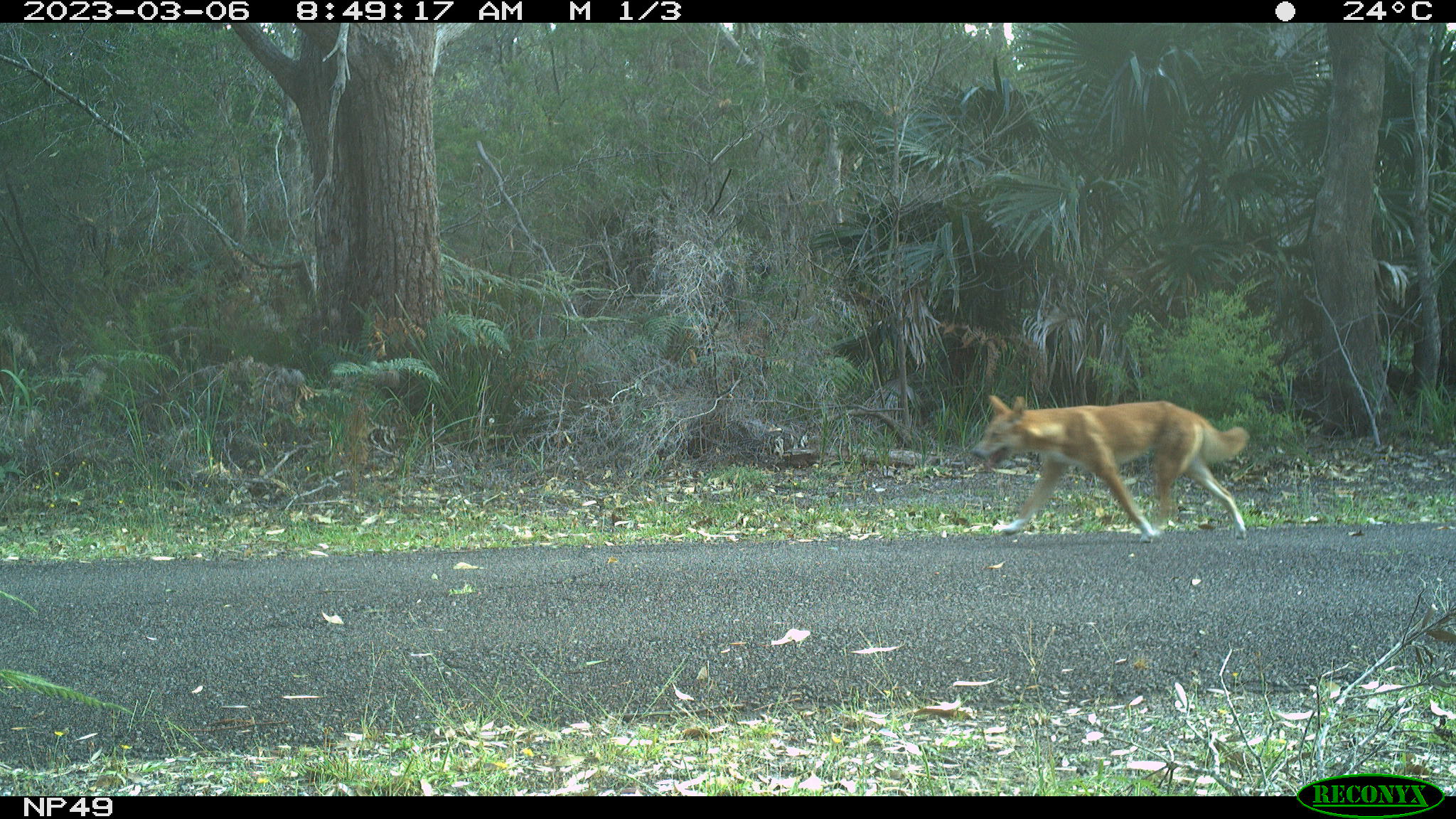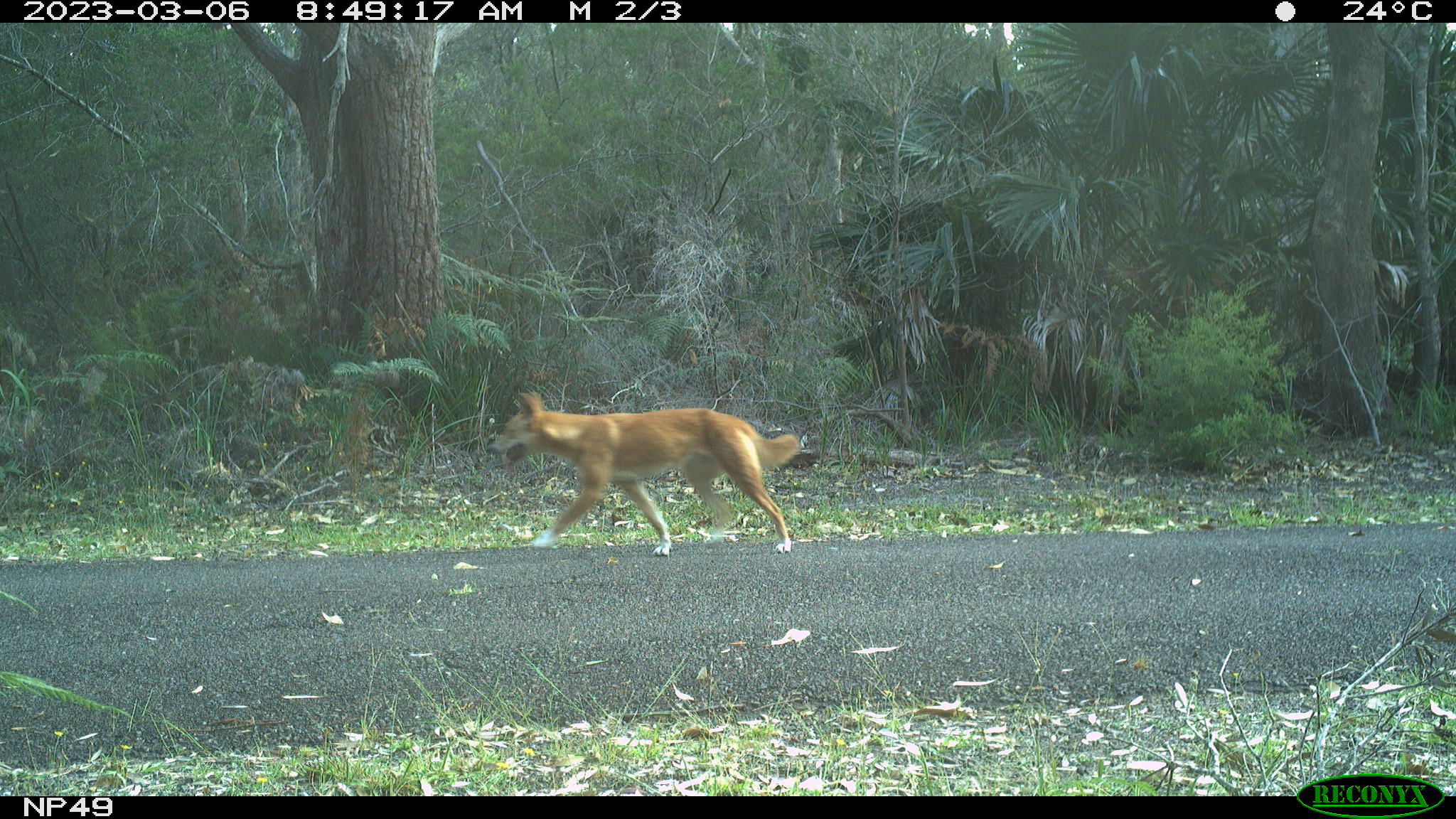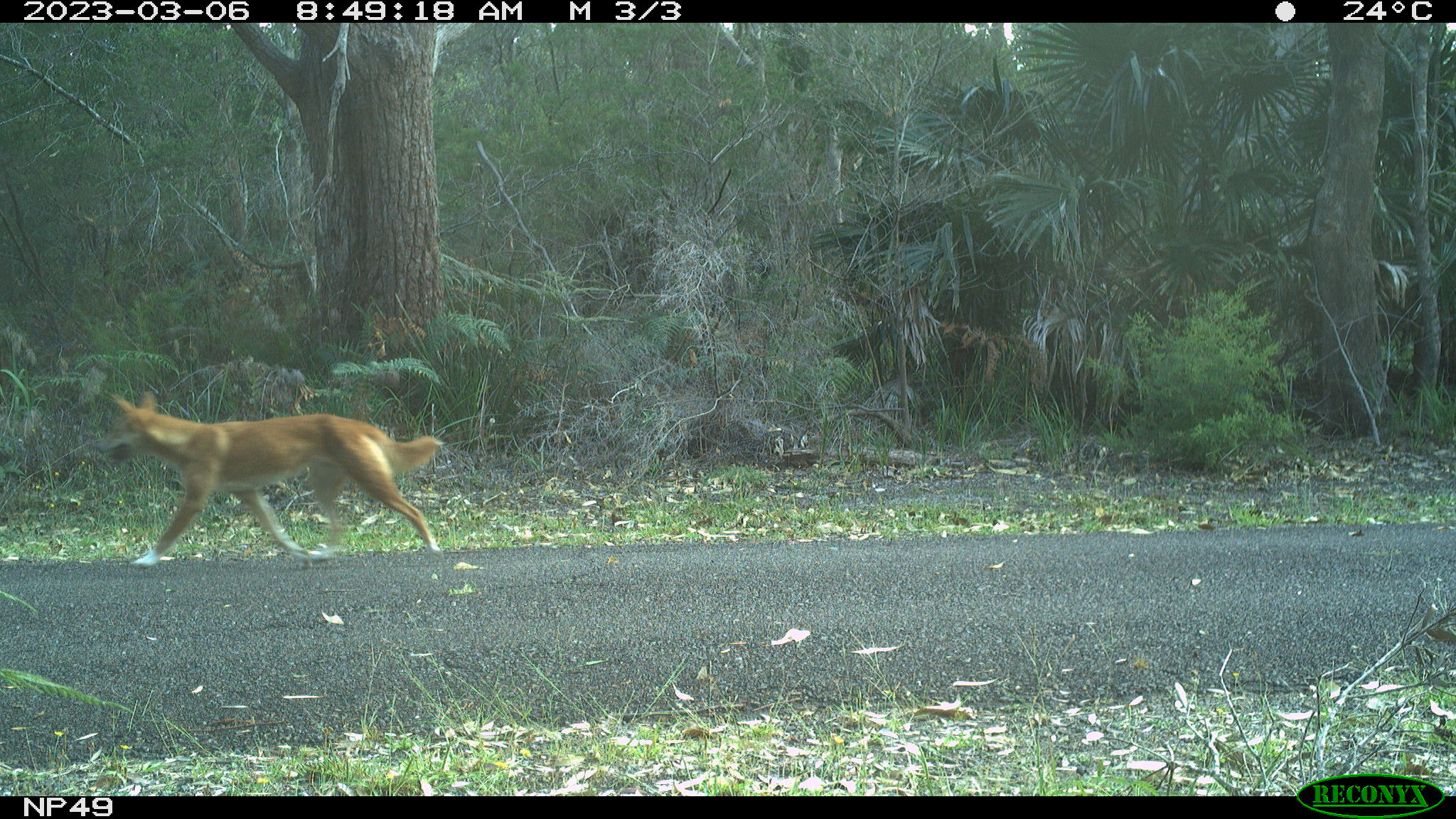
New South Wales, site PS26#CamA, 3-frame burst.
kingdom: Animalia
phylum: Chordata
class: Mammalia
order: Carnivora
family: Canidae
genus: Canis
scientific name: Canis familiaris dingo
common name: dingo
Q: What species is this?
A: Dingo (Canis familiaris dingo).